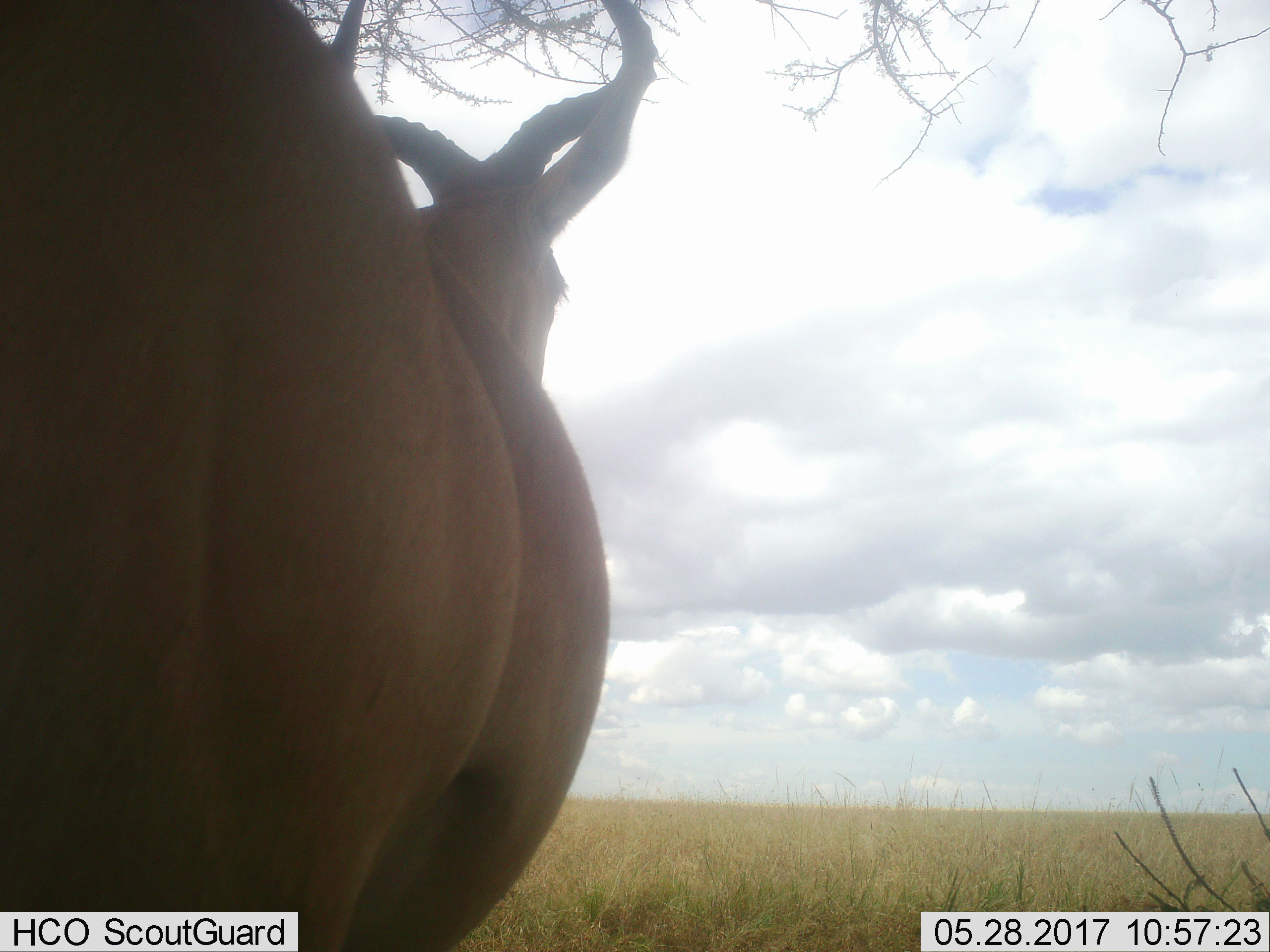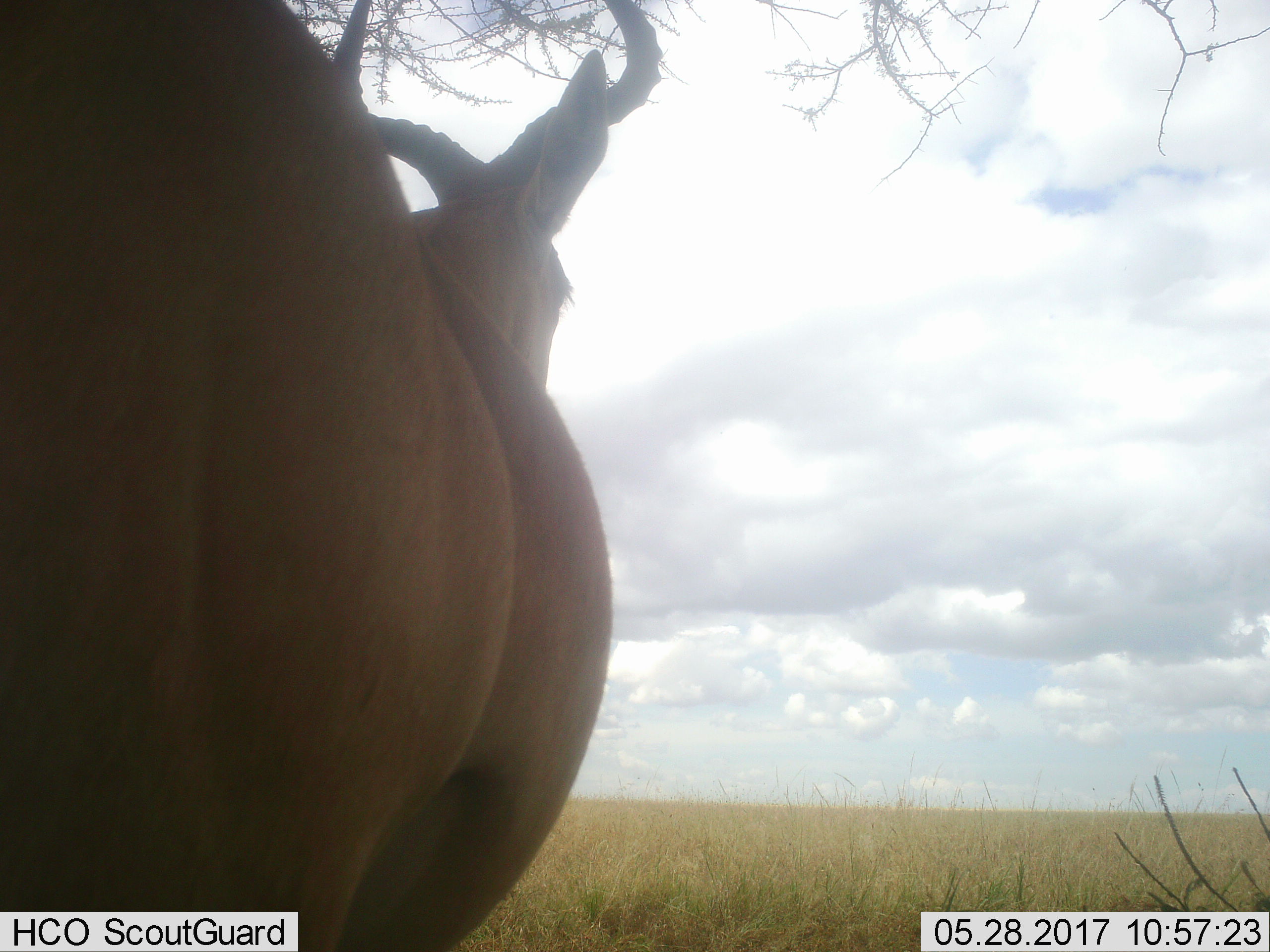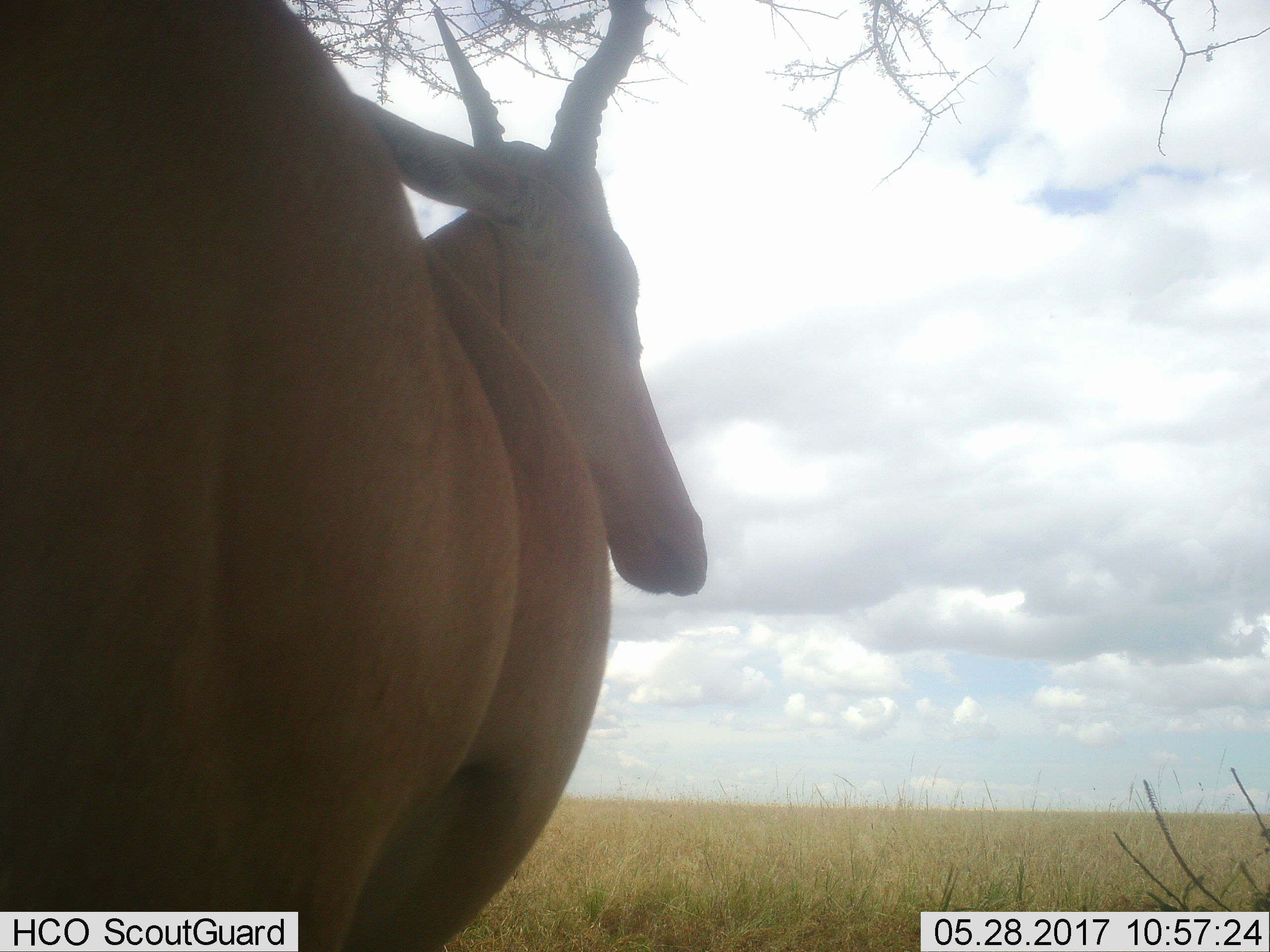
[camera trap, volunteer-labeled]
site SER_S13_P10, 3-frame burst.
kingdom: Animalia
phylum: Chordata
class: Mammalia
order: Artiodactyla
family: Bovidae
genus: Alcelaphus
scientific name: Alcelaphus buselaphus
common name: hartebeest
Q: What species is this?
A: Hartebeest (Alcelaphus buselaphus).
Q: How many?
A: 1.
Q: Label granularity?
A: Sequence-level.